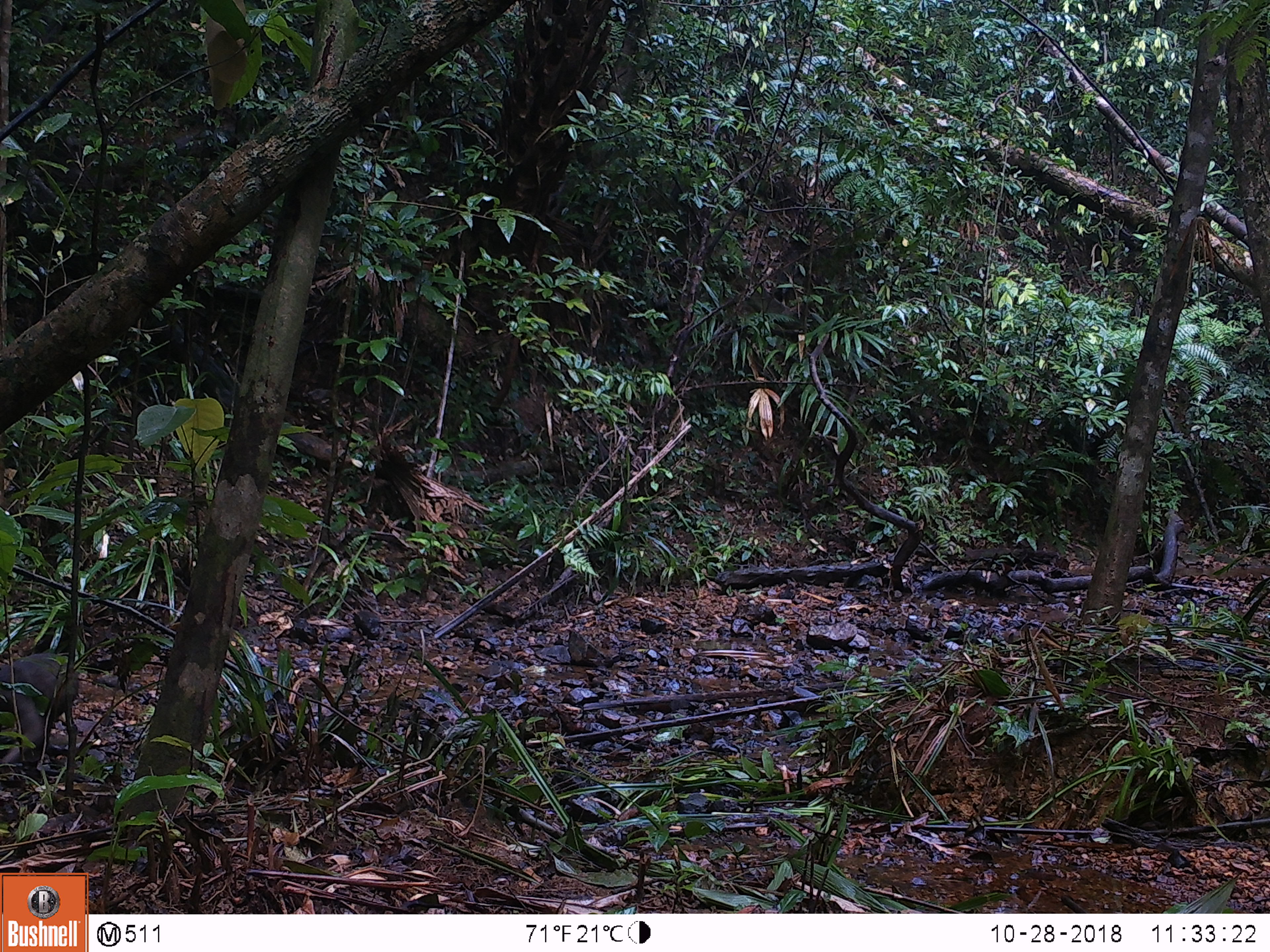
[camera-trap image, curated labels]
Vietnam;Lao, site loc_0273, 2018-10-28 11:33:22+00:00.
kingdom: Animalia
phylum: Chordata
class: Mammalia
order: Primates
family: Cercopithecidae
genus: Macaca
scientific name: Macaca arctoides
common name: stump-tailed macaque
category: stump tailed macaque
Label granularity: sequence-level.